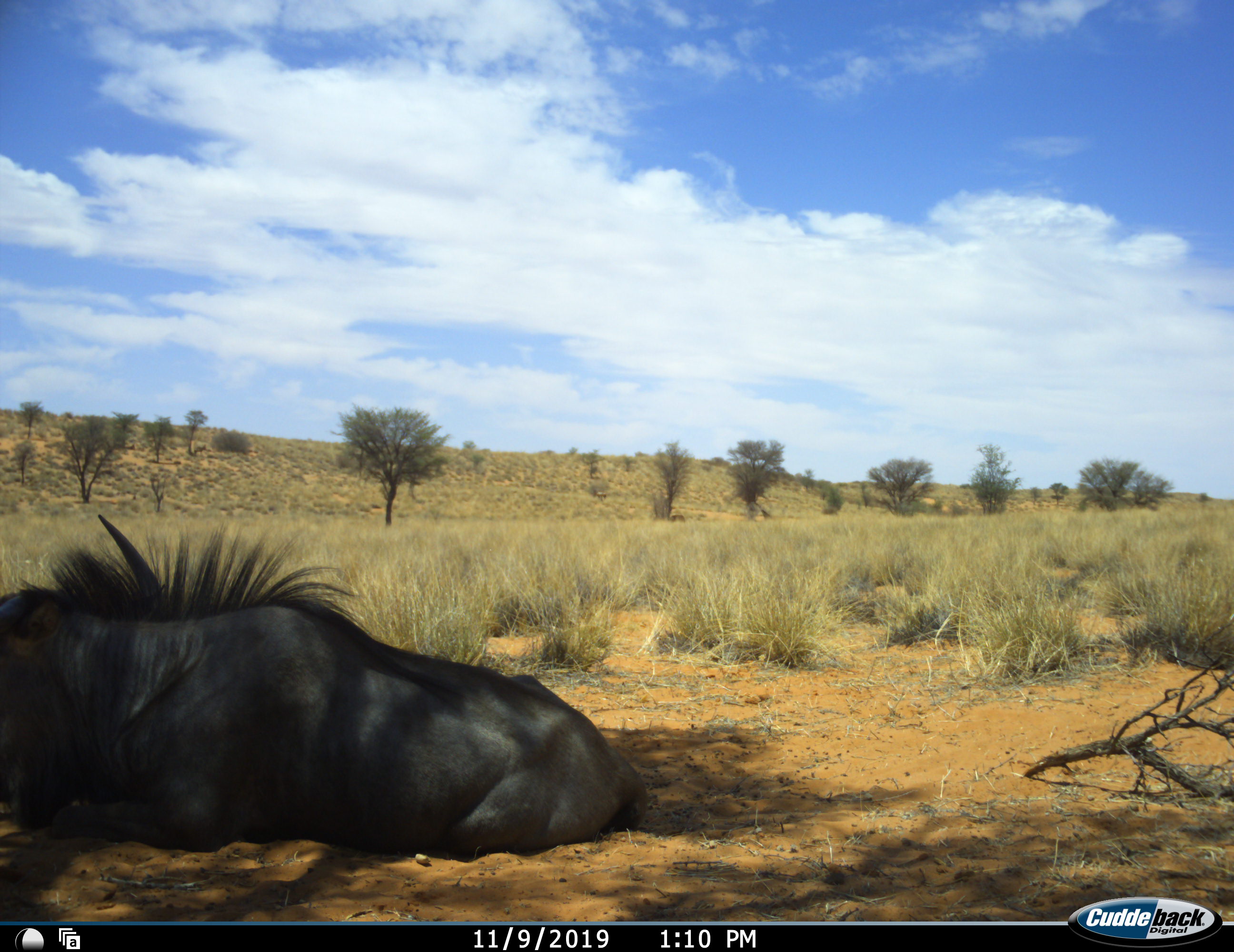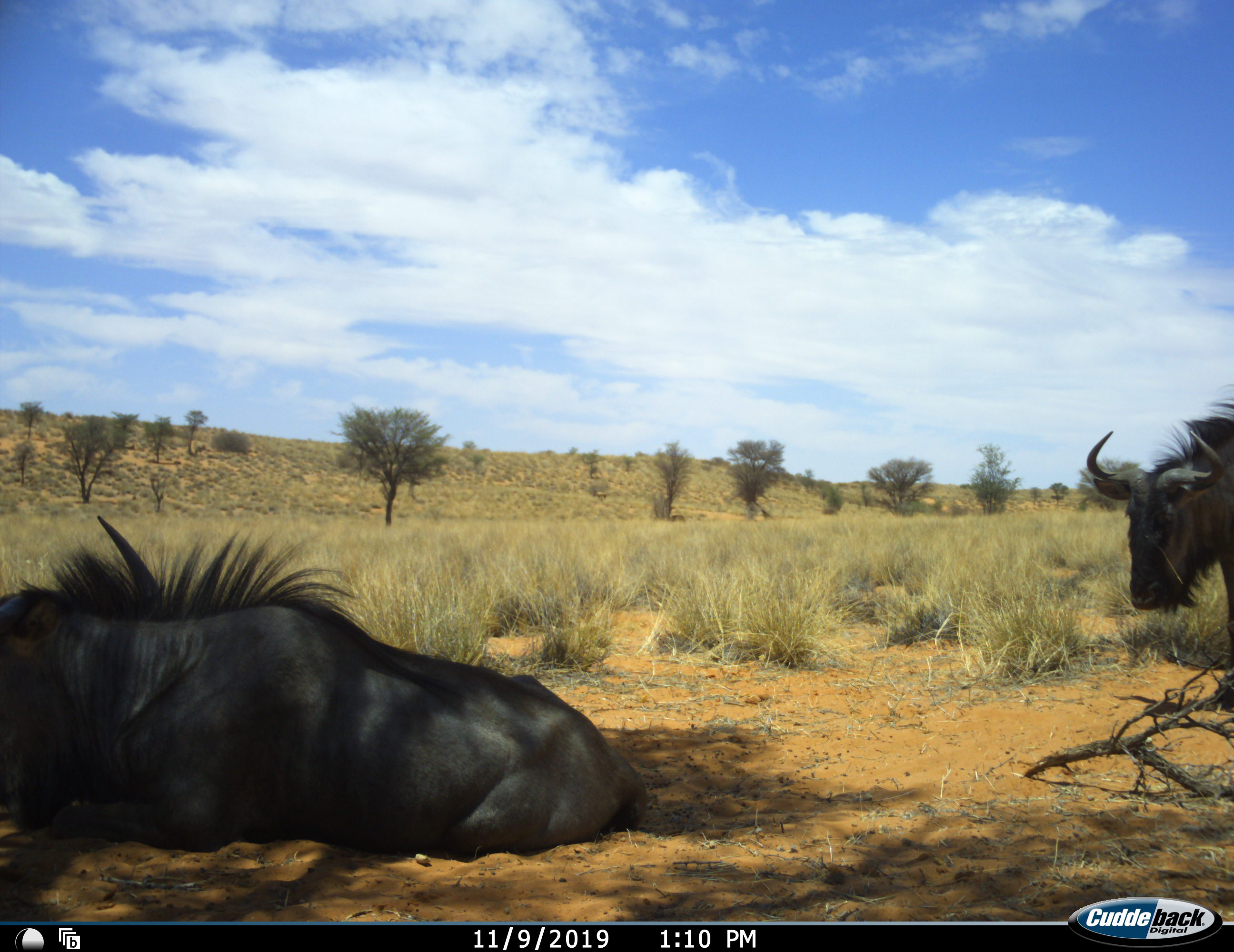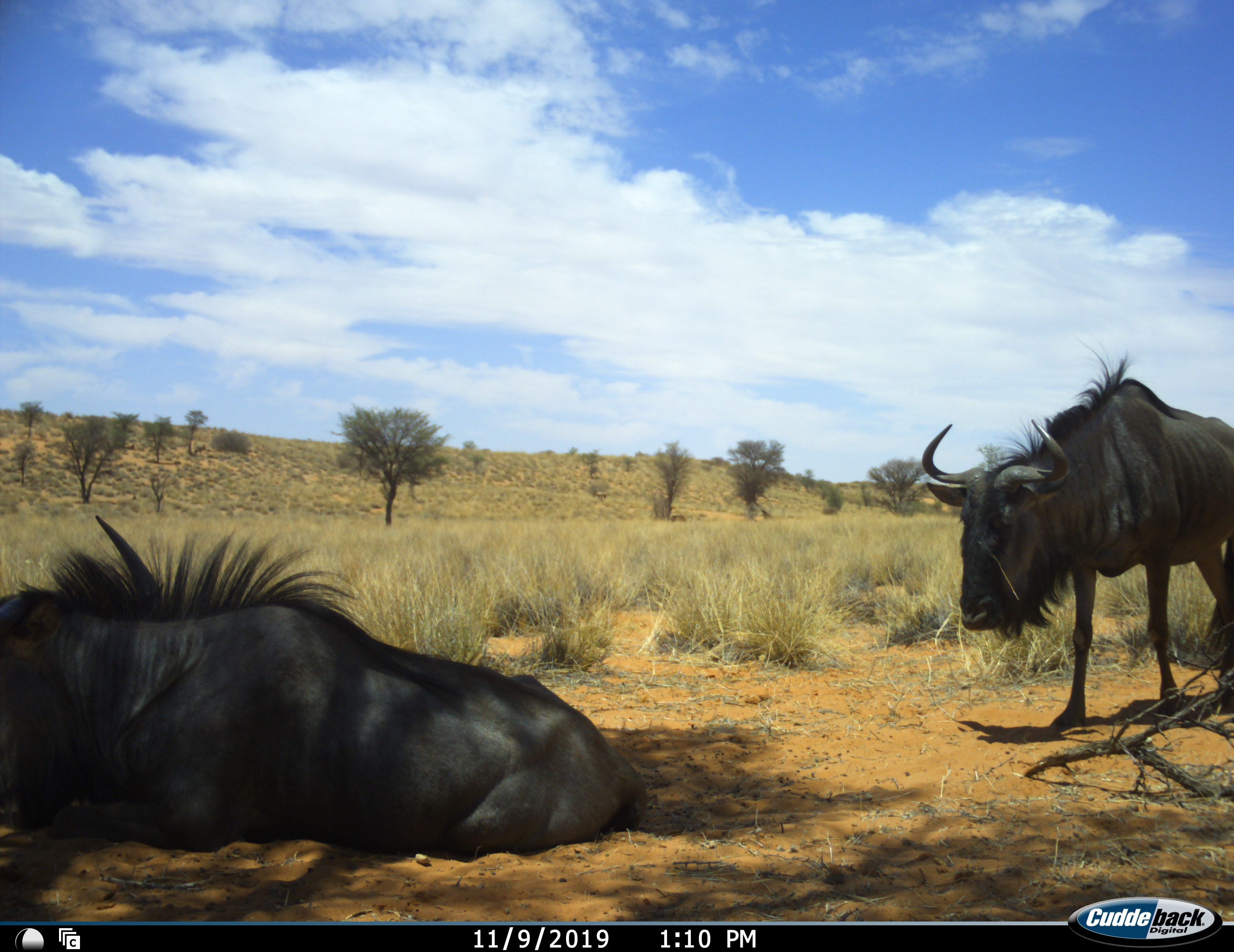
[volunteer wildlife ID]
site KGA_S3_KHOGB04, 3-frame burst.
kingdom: Animalia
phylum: Chordata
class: Mammalia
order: Artiodactyla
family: Bovidae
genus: Connochaetes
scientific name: Connochaetes taurinus taurinus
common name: blue wildebeest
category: wildebeestblue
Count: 2.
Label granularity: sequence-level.